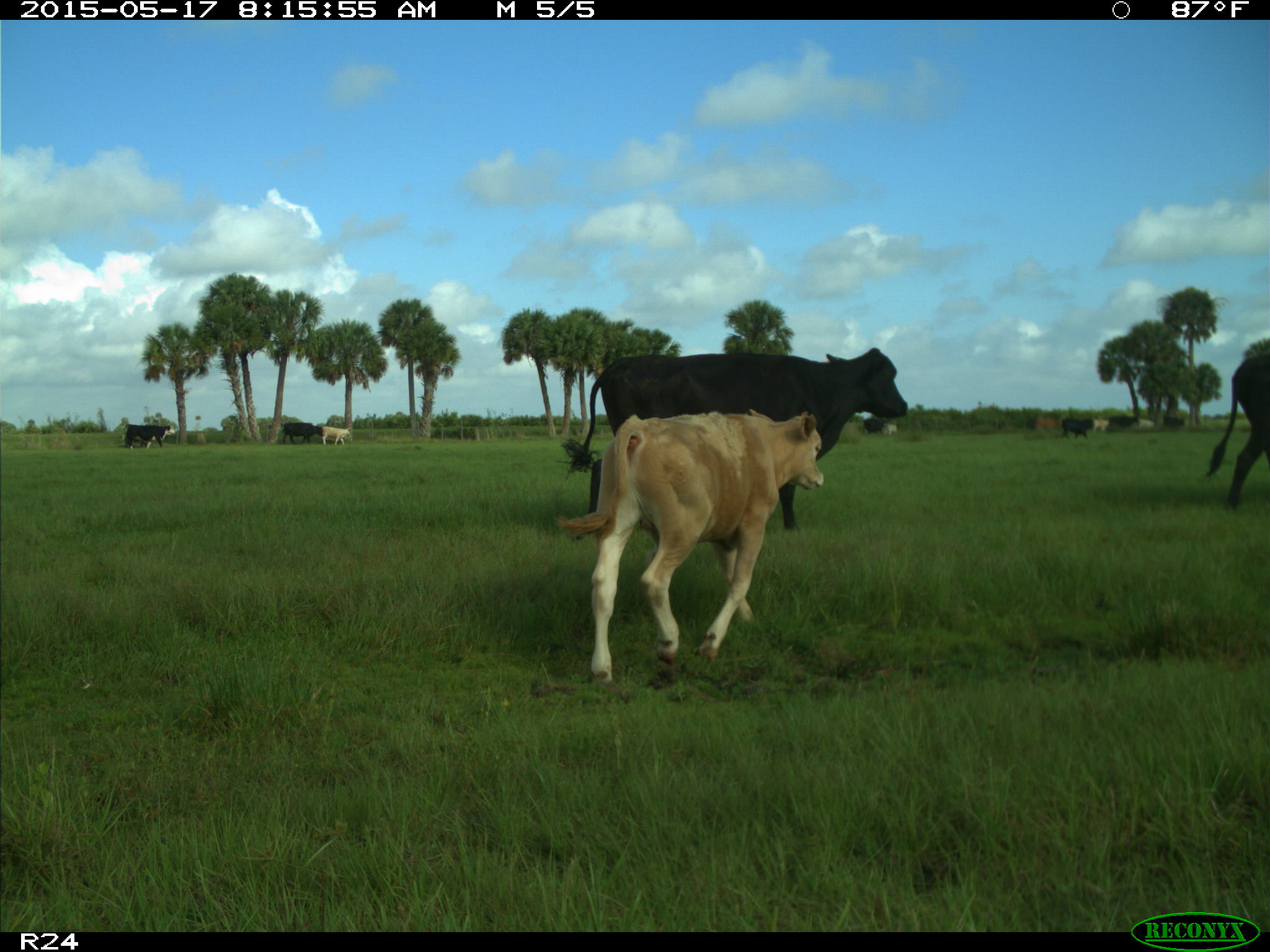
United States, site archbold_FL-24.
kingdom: Animalia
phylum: Chordata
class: Mammalia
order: Artiodactyla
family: Bovidae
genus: Bos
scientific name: Bos taurus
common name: domestic cow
Bos taurus (domestic cow).